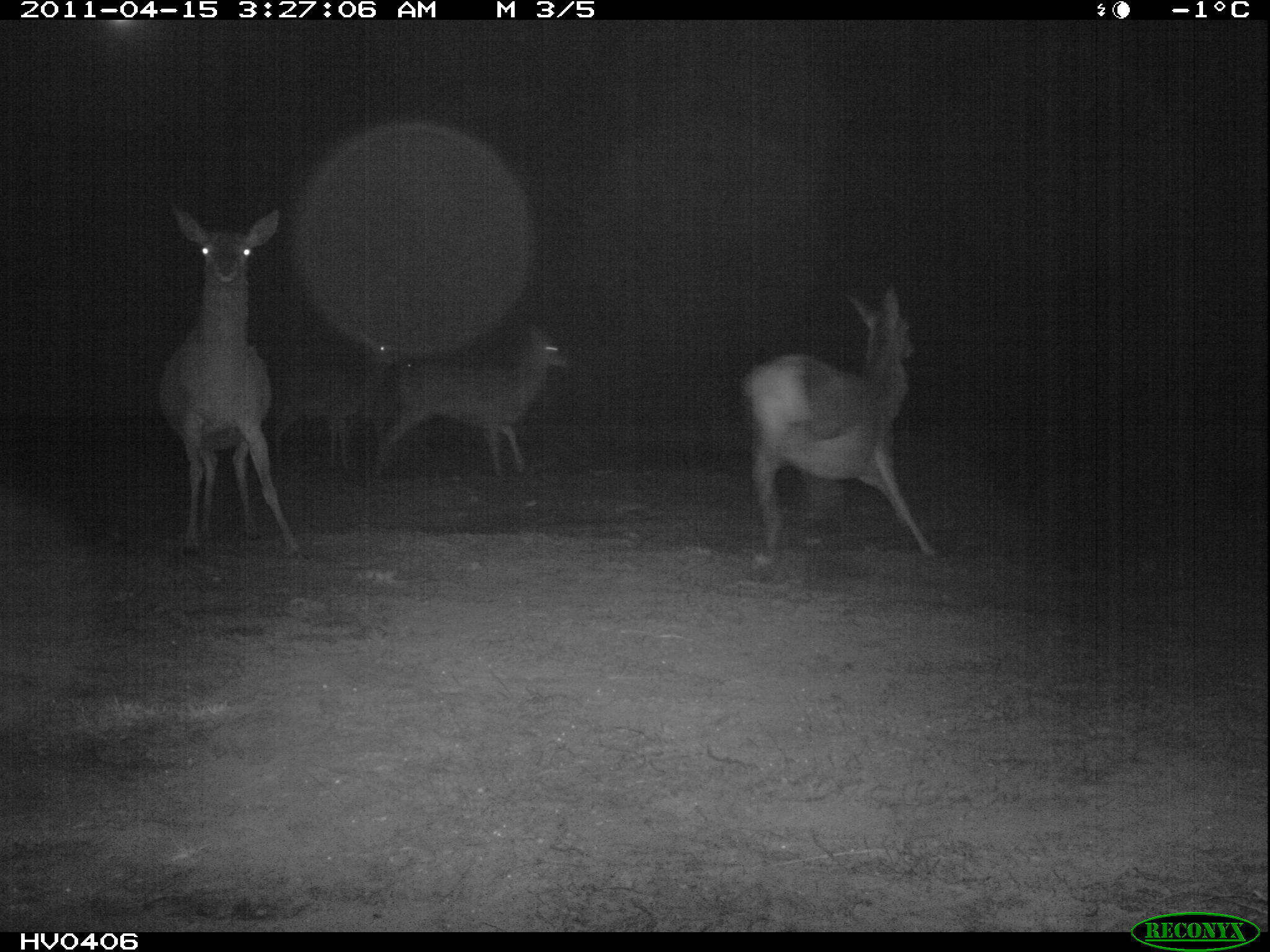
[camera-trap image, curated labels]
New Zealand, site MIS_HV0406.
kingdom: Animalia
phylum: Chordata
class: Mammalia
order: Artiodactyla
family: Cervidae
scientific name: Cervidae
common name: deer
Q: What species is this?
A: Deer (Cervidae).